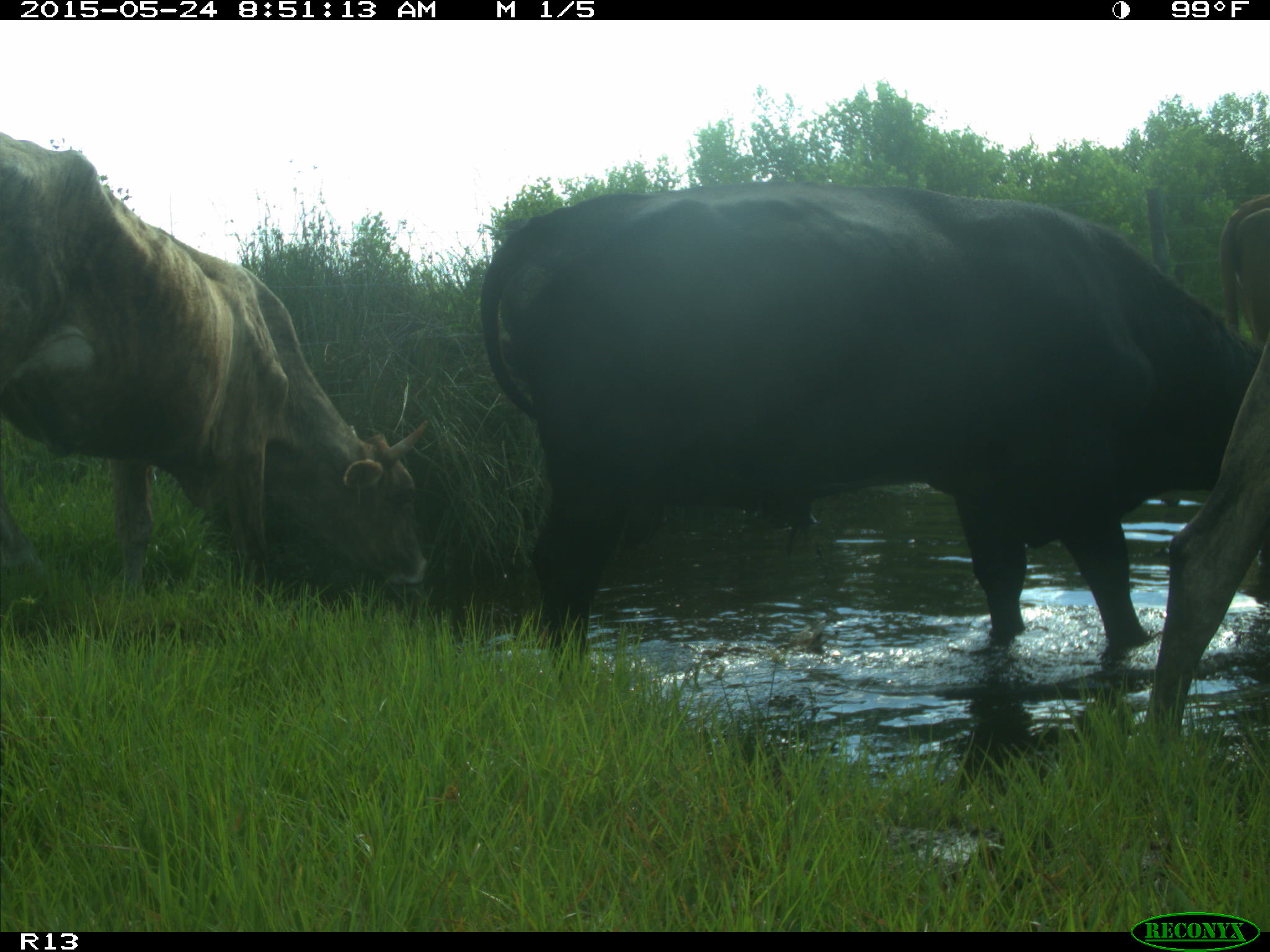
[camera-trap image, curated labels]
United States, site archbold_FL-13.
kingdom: Animalia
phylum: Chordata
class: Mammalia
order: Artiodactyla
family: Bovidae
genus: Bos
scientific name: Bos taurus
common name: domestic cow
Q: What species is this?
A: Bos taurus (domestic cow).